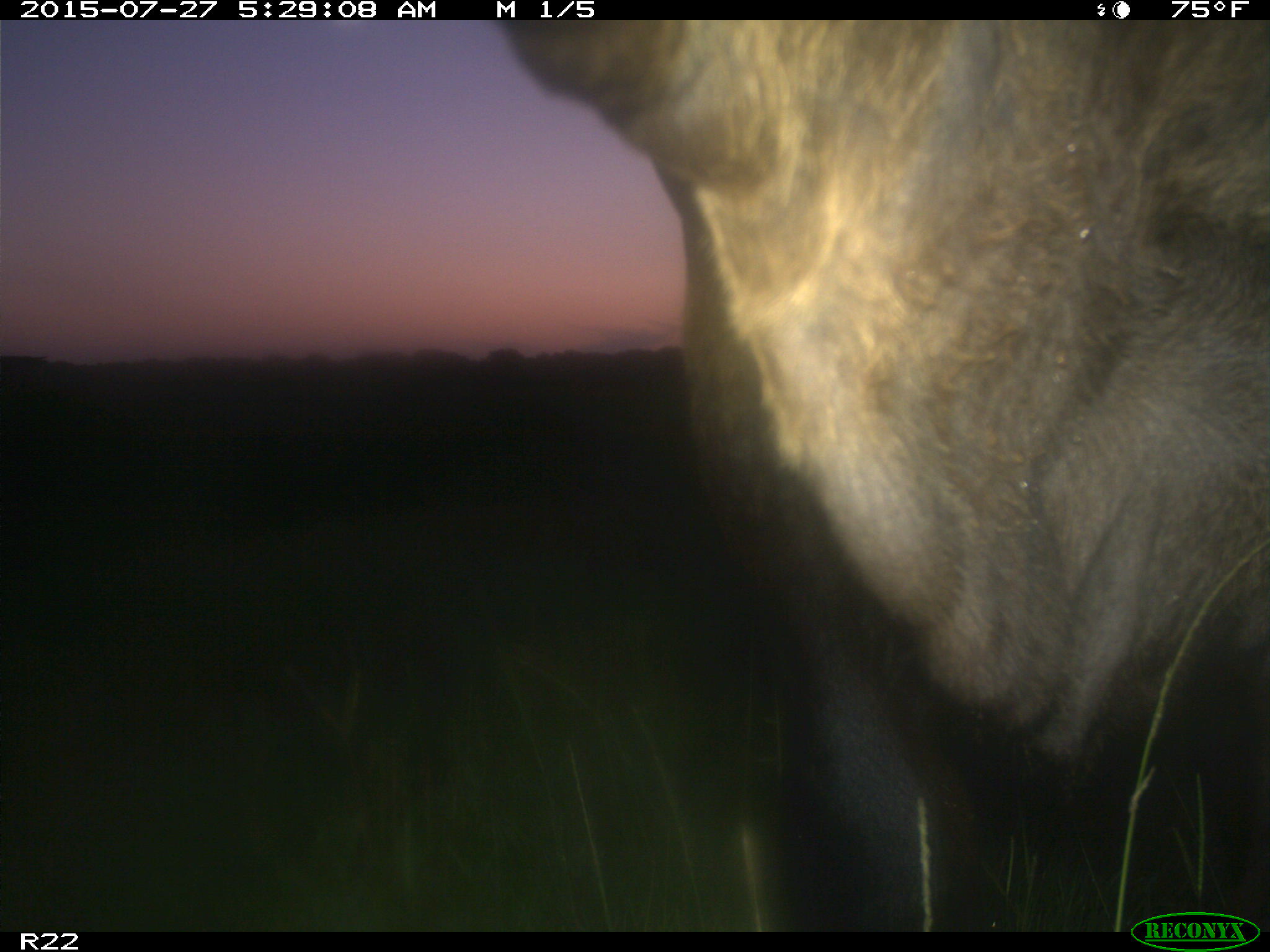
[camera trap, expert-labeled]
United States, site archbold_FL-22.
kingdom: Animalia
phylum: Chordata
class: Mammalia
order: Artiodactyla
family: Bovidae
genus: Bos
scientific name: Bos taurus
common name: domestic cow